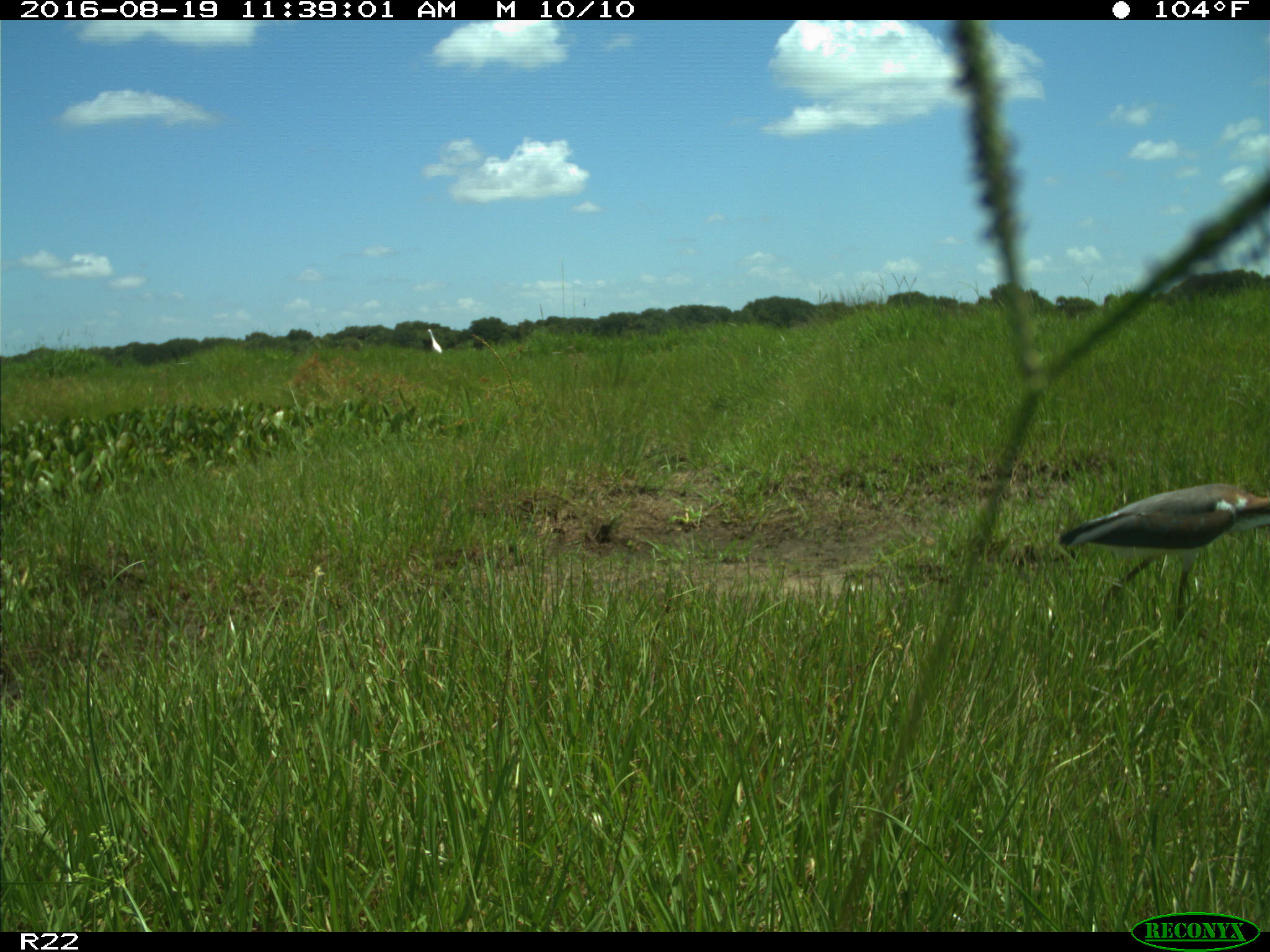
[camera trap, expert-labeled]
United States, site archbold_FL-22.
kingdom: Animalia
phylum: Chordata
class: Aves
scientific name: Aves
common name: birds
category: unidentified bird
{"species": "unidentified bird (birds) (Aves)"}